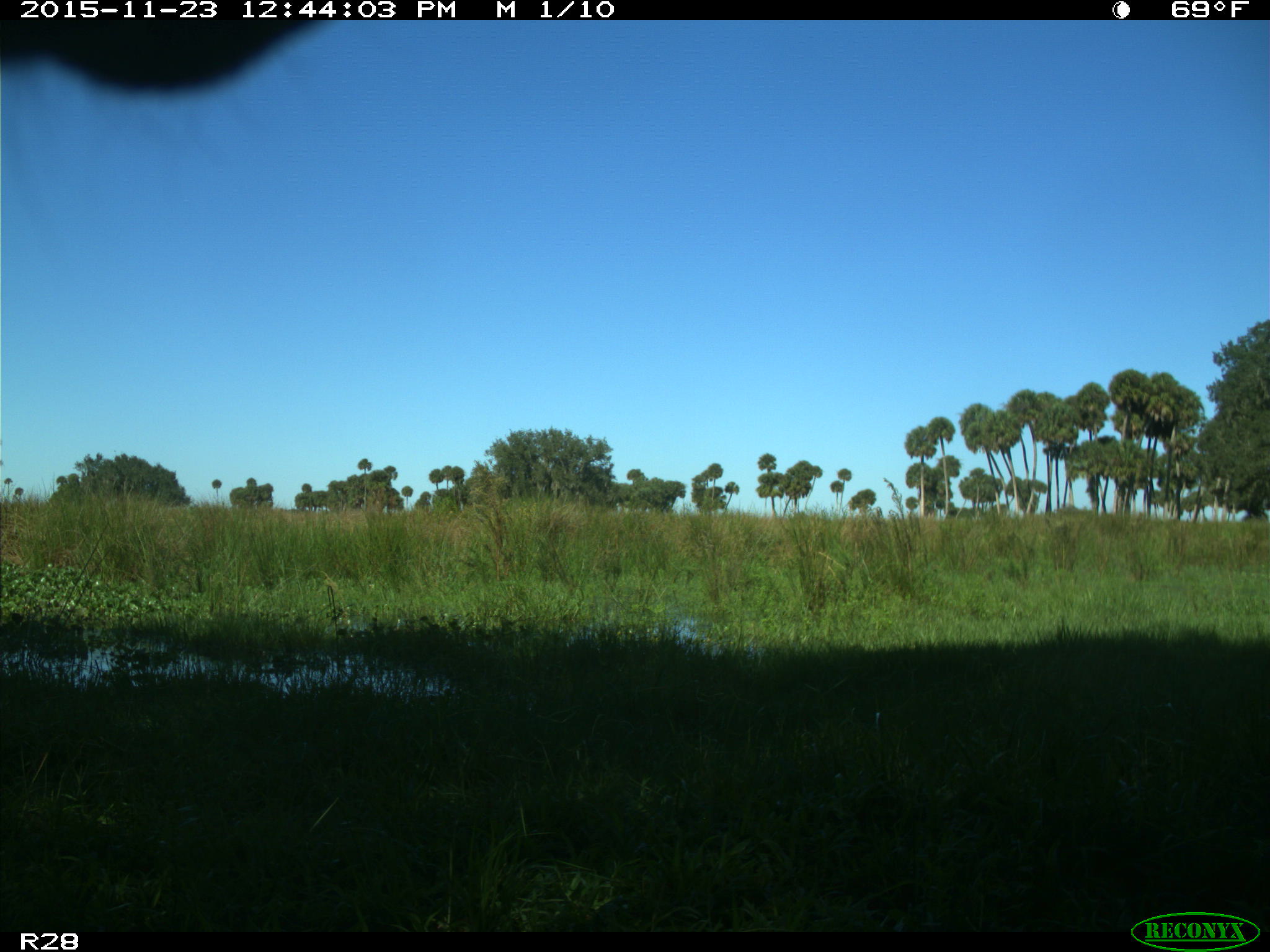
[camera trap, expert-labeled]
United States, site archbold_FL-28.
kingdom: Animalia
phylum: Chordata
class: Mammalia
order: Artiodactyla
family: Bovidae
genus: Bos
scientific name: Bos taurus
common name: domestic cow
Bos taurus (domestic cow).